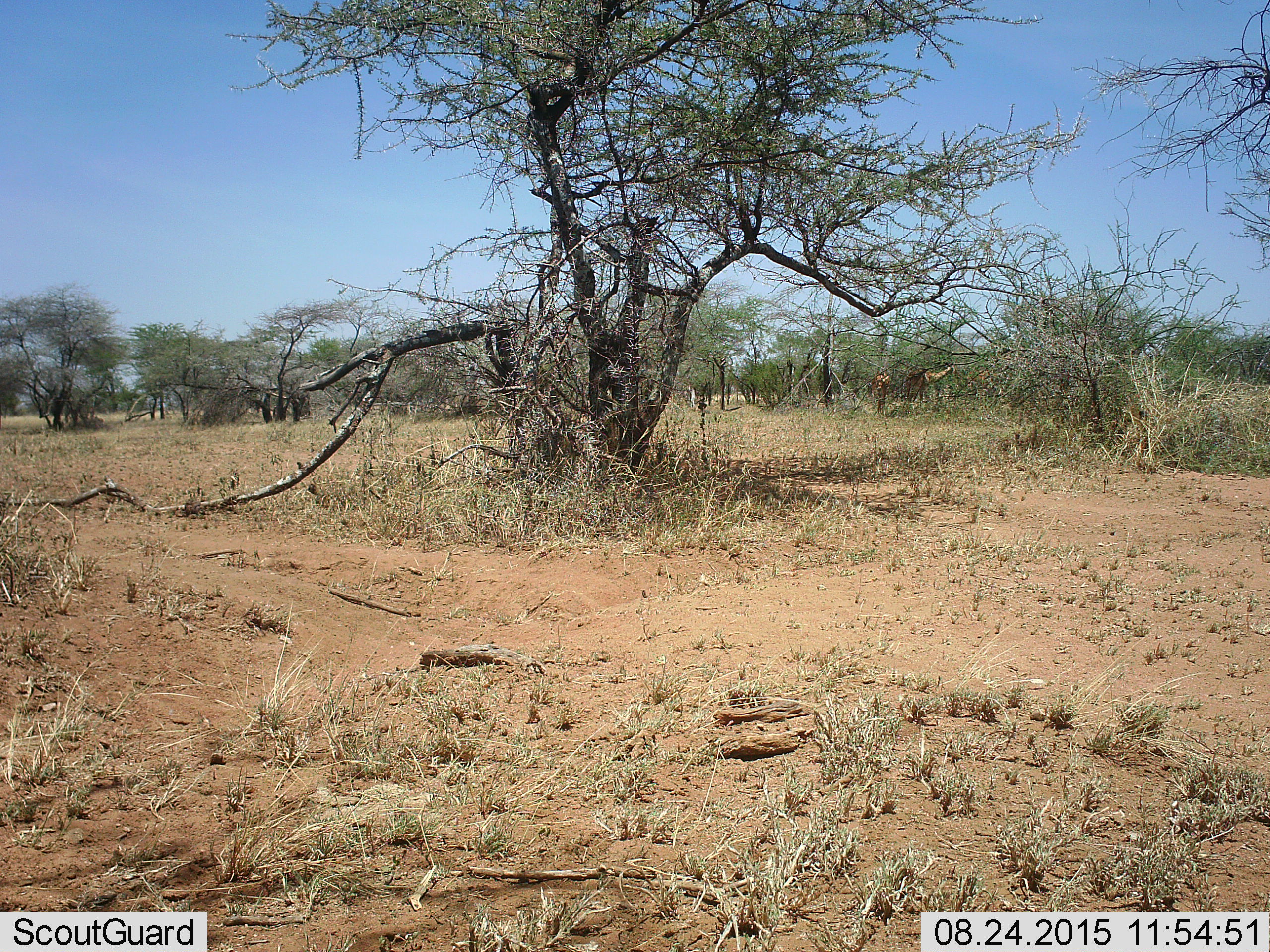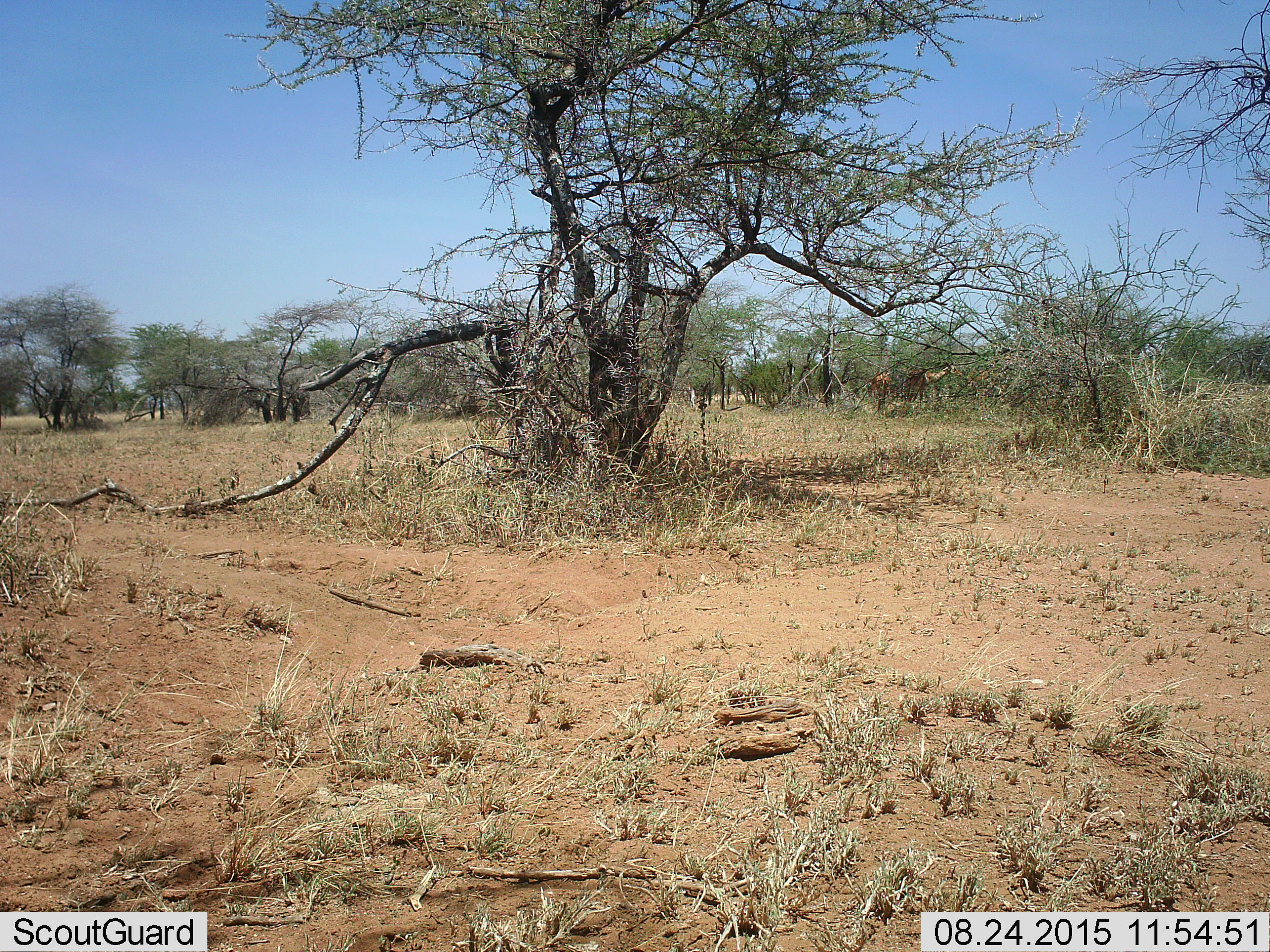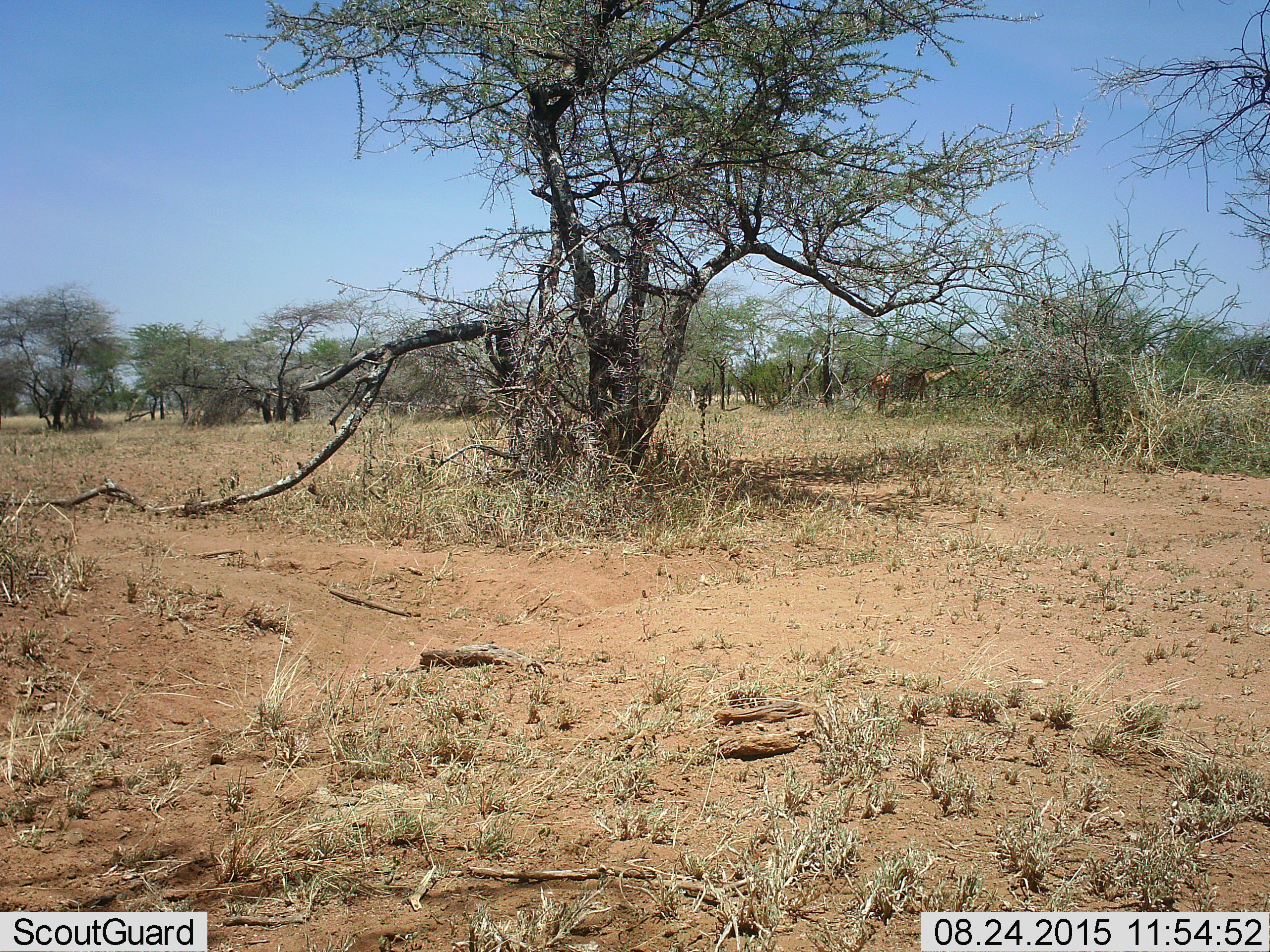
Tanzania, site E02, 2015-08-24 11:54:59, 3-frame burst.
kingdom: Animalia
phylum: Chordata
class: Mammalia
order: Artiodactyla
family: Giraffidae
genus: Giraffa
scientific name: Giraffa camelopardalis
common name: giraffe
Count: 2.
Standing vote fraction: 75%.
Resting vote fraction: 0%.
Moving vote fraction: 8%.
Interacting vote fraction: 0%.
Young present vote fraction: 8%.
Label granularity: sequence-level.